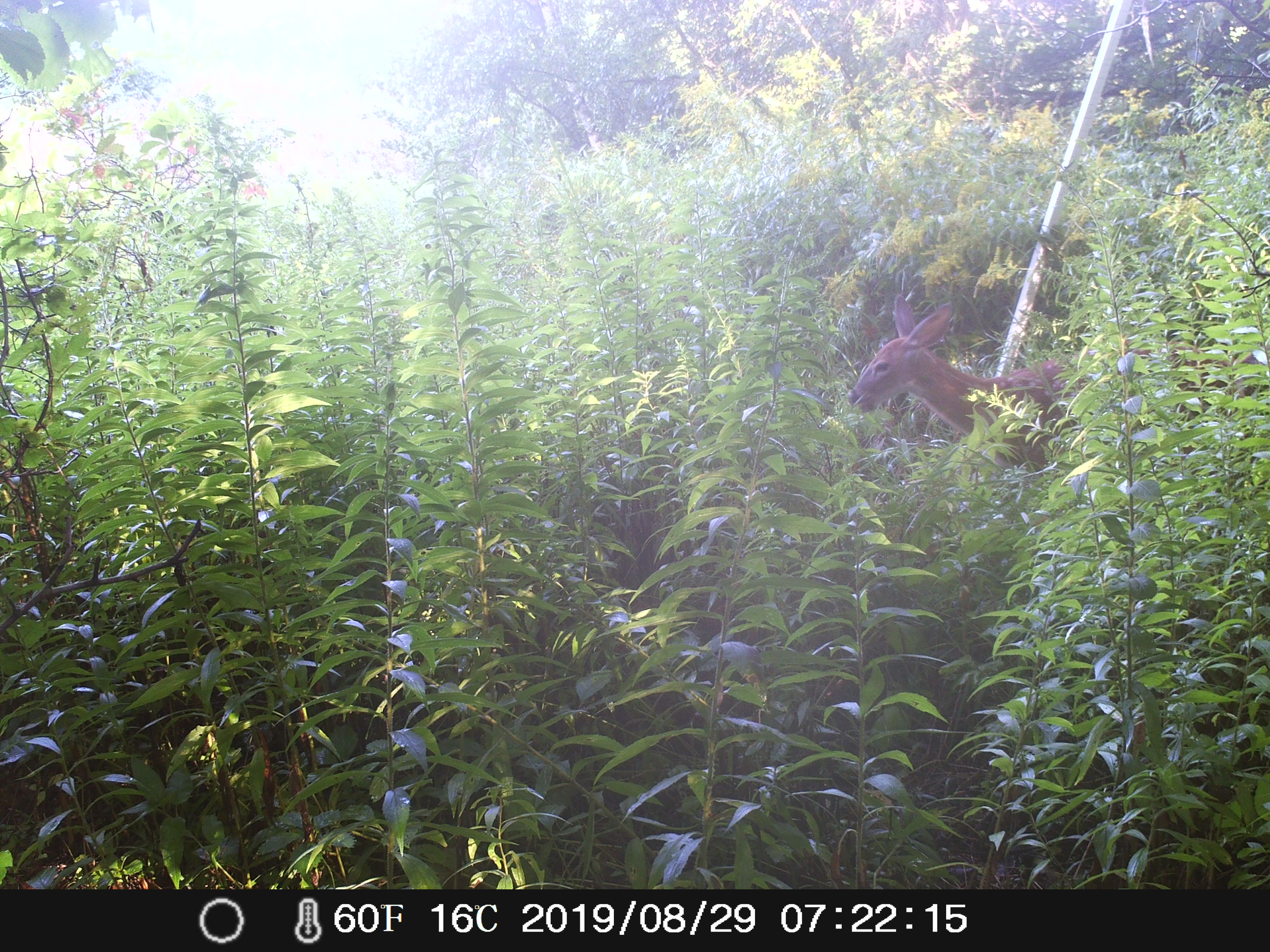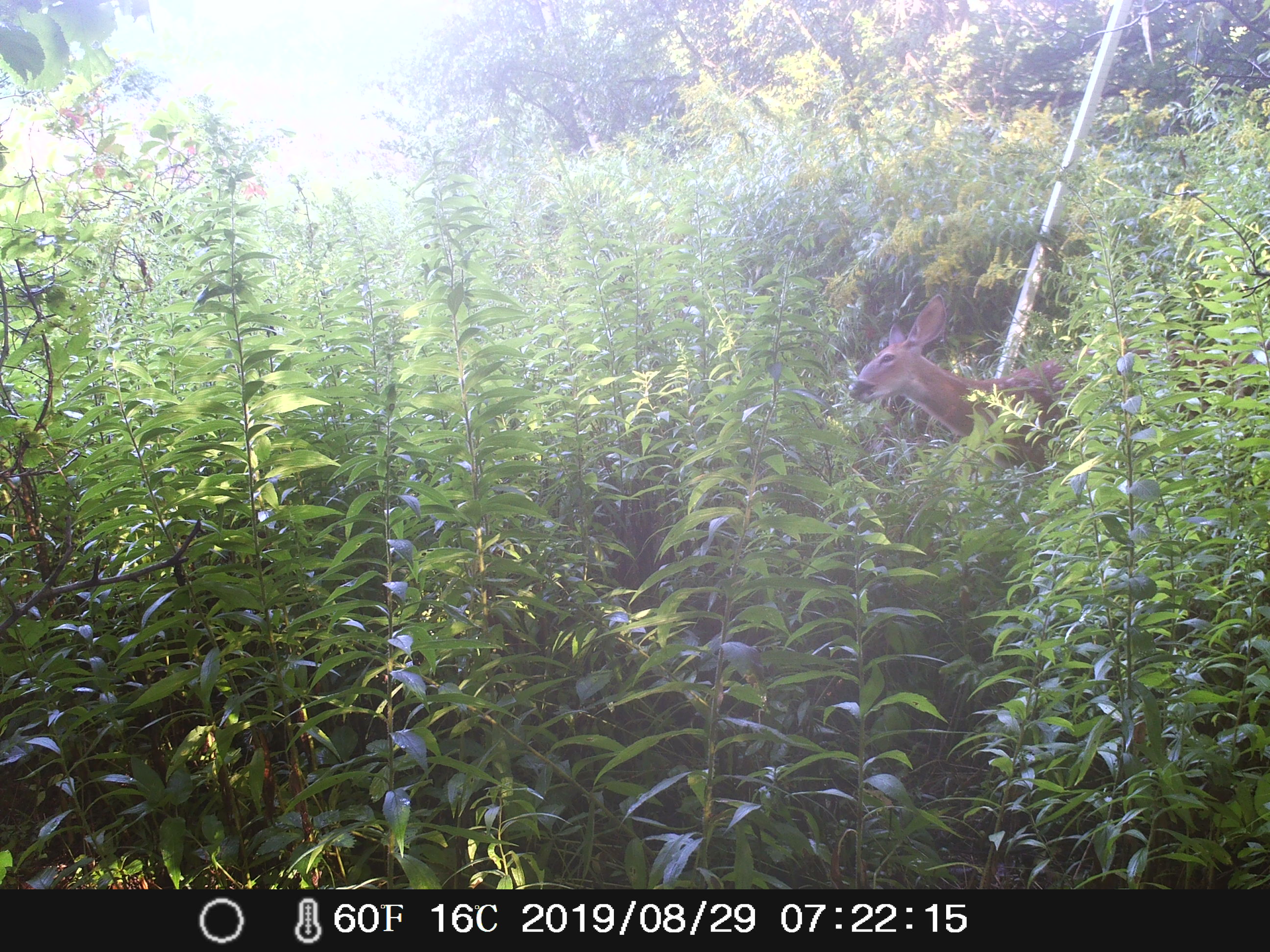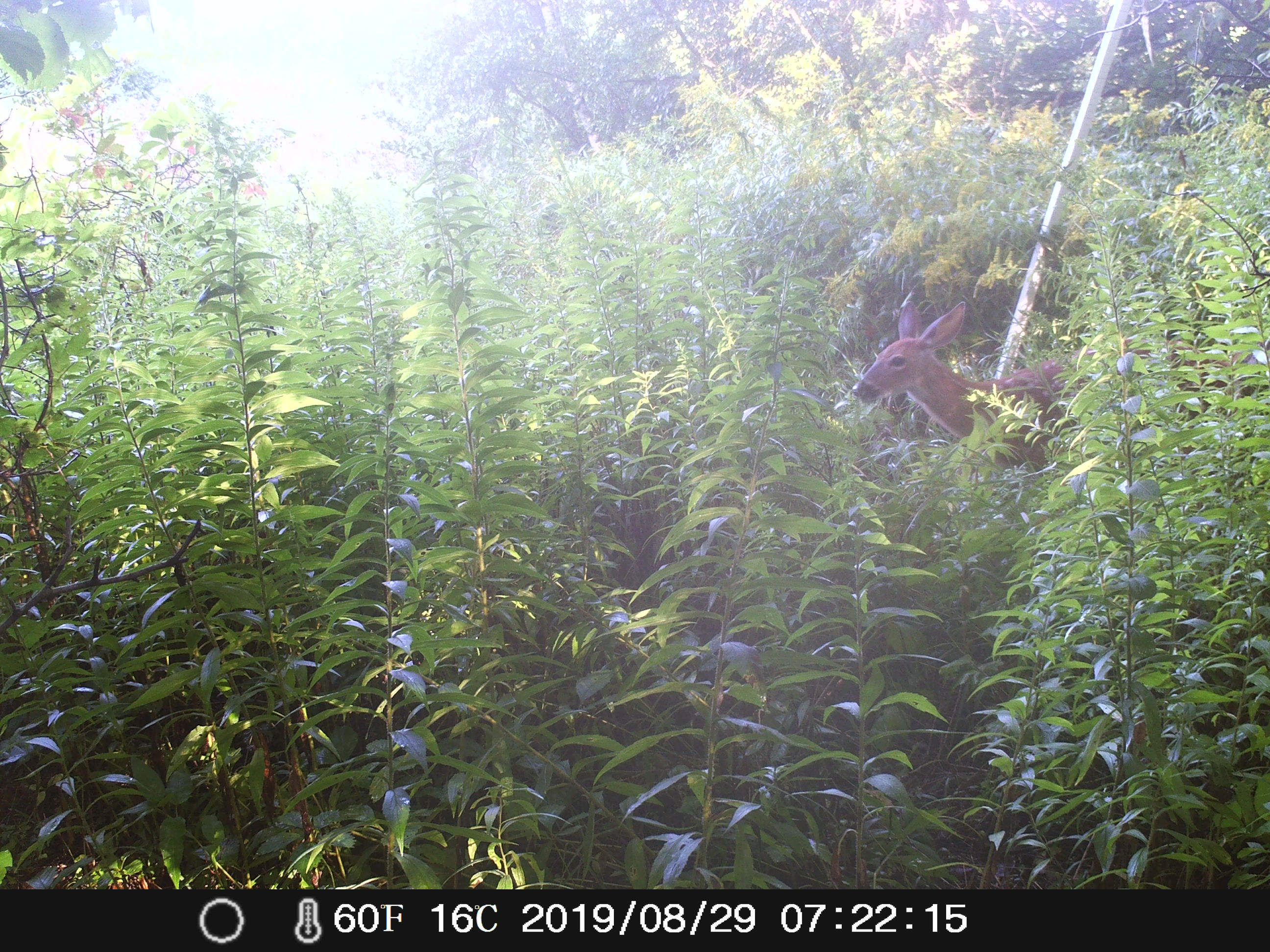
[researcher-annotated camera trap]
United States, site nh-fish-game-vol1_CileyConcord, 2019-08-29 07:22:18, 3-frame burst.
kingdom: Animalia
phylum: Chordata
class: Mammalia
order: Artiodactyla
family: Cervidae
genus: Odocoileus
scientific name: Odocoileus virginianus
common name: white-tailed deer